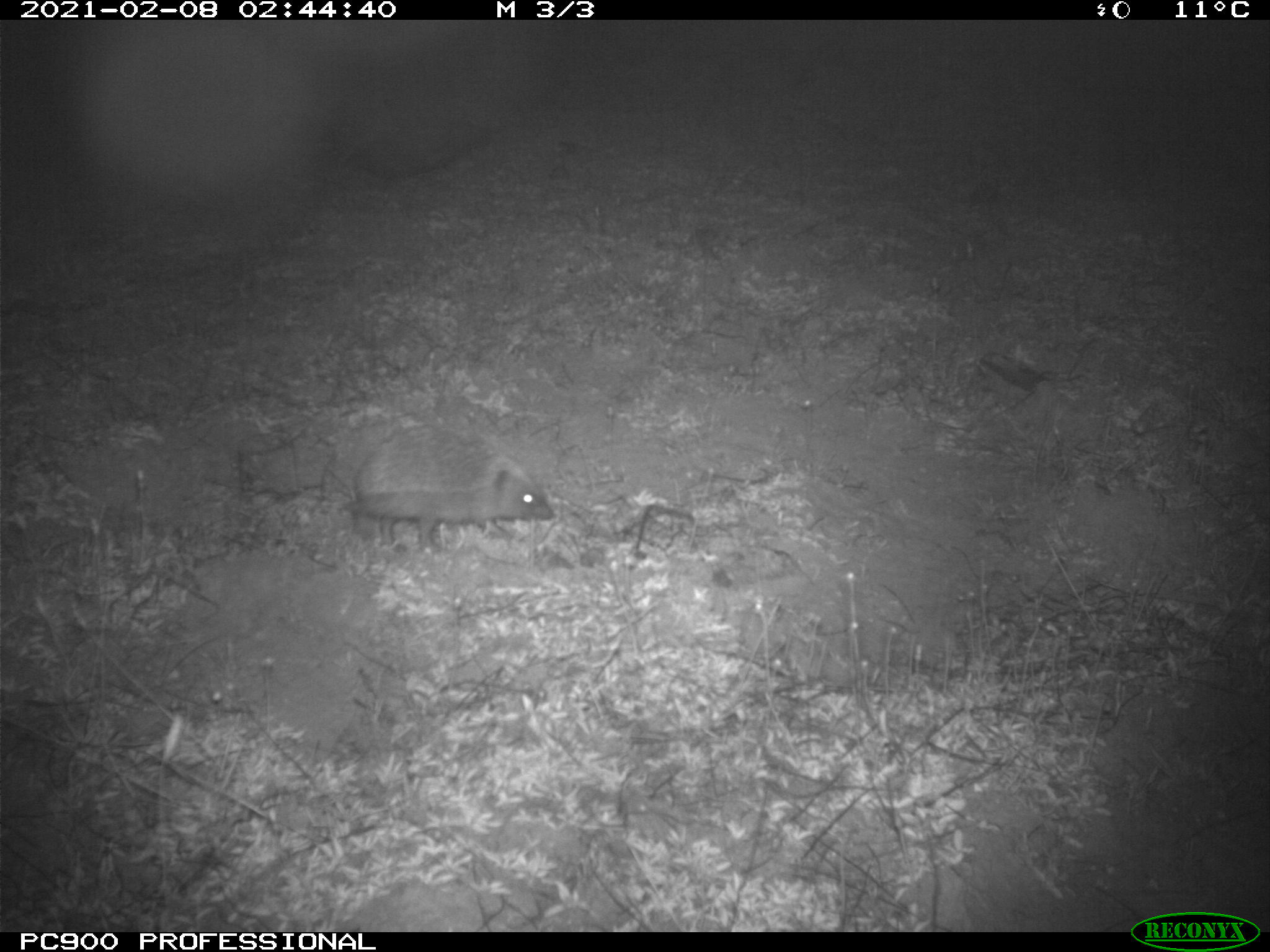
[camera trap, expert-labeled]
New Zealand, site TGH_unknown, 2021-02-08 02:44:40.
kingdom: Animalia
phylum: Chordata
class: Mammalia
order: Eulipotyphla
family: Erinaceidae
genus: Erinaceus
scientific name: Erinaceus europaeus europaeus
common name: european hedgehog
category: hedgehog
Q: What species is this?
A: Hedgehog (european hedgehog) (Erinaceus europaeus europaeus).